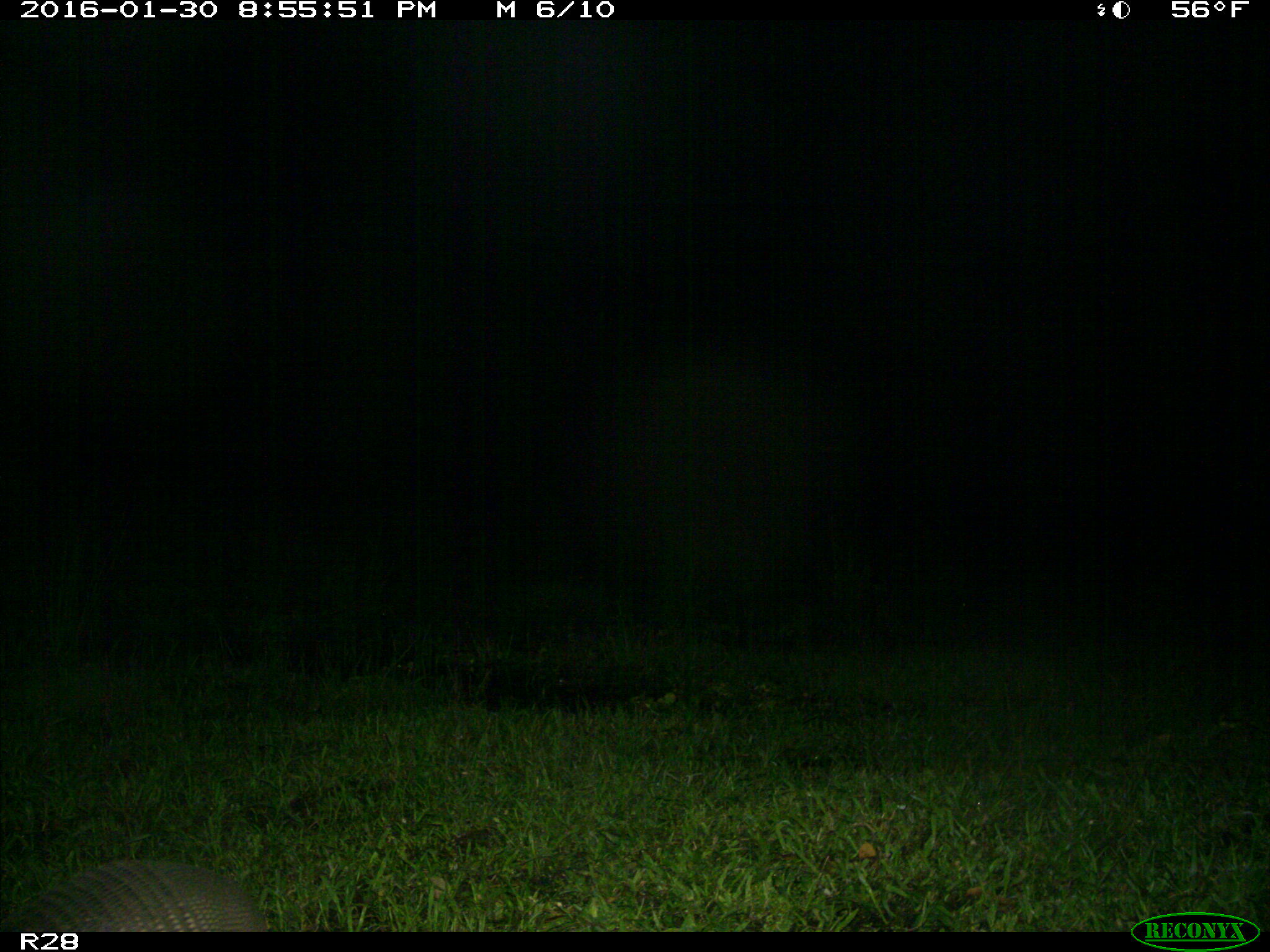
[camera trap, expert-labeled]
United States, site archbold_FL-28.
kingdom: Animalia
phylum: Chordata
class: Mammalia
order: Cingulata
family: Dasypodidae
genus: Dasypus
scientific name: Dasypus novemcinctus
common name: nine-banded armadillo